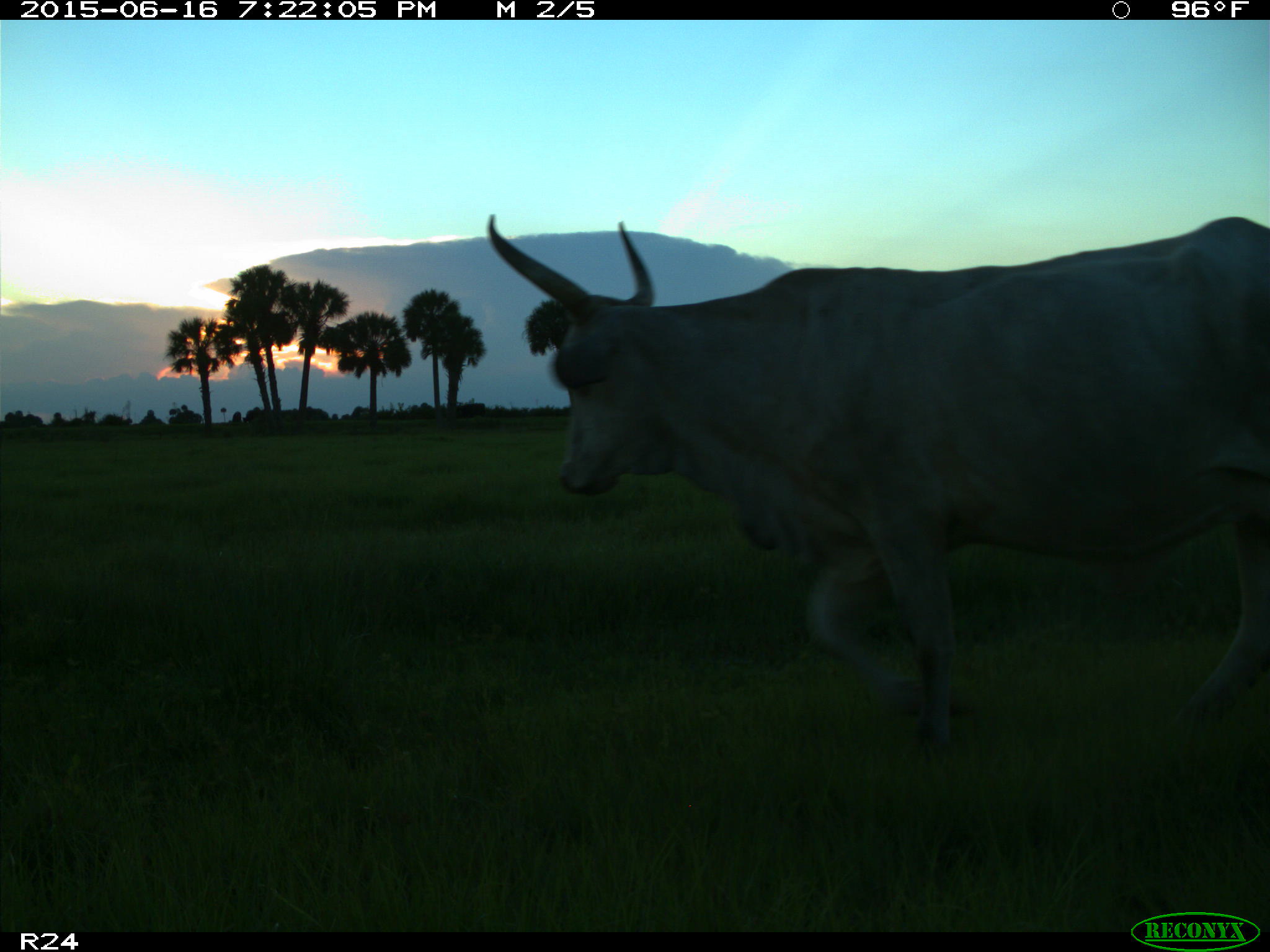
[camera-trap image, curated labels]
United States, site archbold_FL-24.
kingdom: Animalia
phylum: Chordata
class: Mammalia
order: Artiodactyla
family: Bovidae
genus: Bos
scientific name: Bos taurus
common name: domestic cow